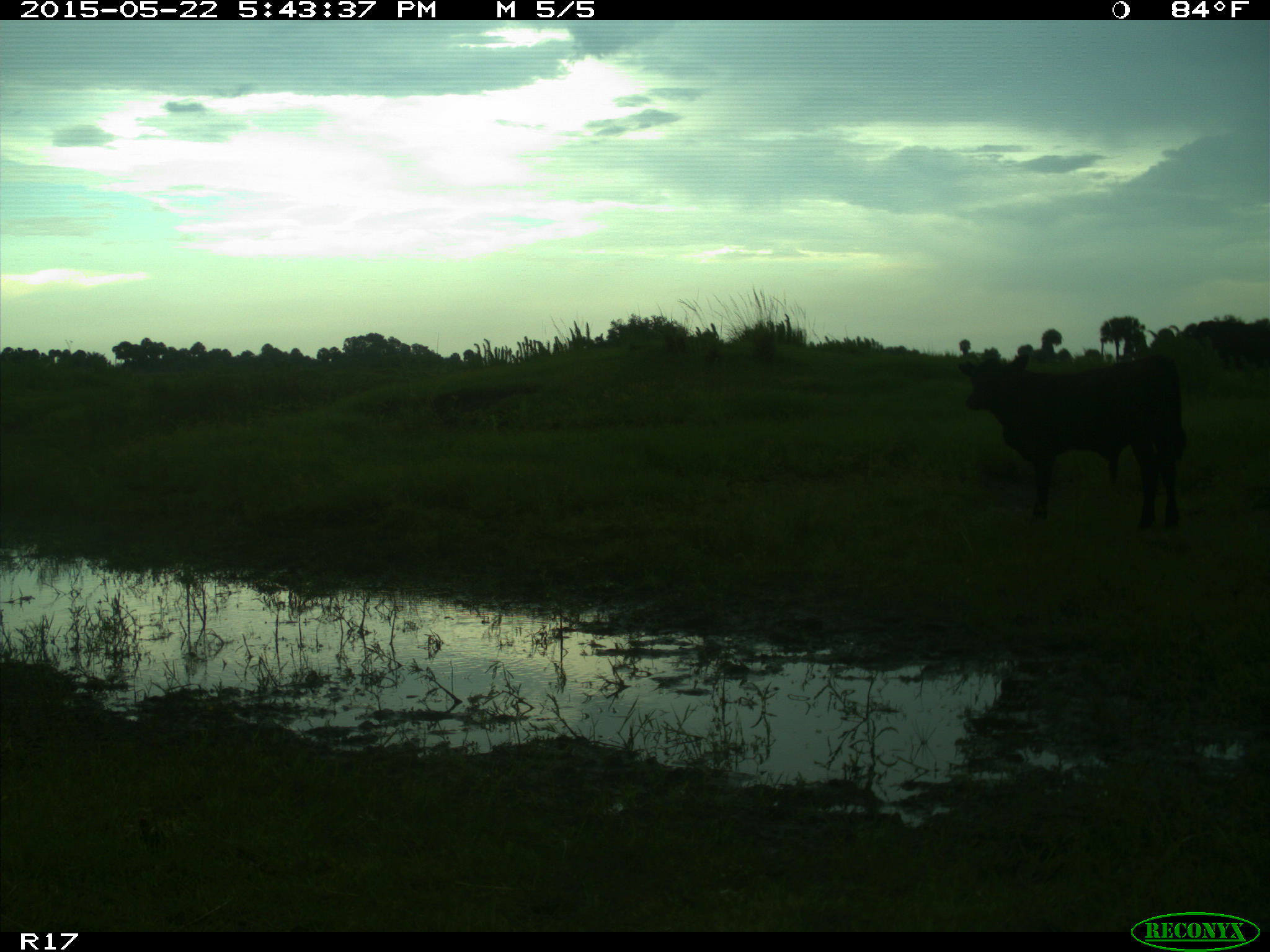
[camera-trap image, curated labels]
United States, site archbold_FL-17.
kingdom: Animalia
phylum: Chordata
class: Mammalia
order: Artiodactyla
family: Bovidae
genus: Bos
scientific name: Bos taurus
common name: domestic cow